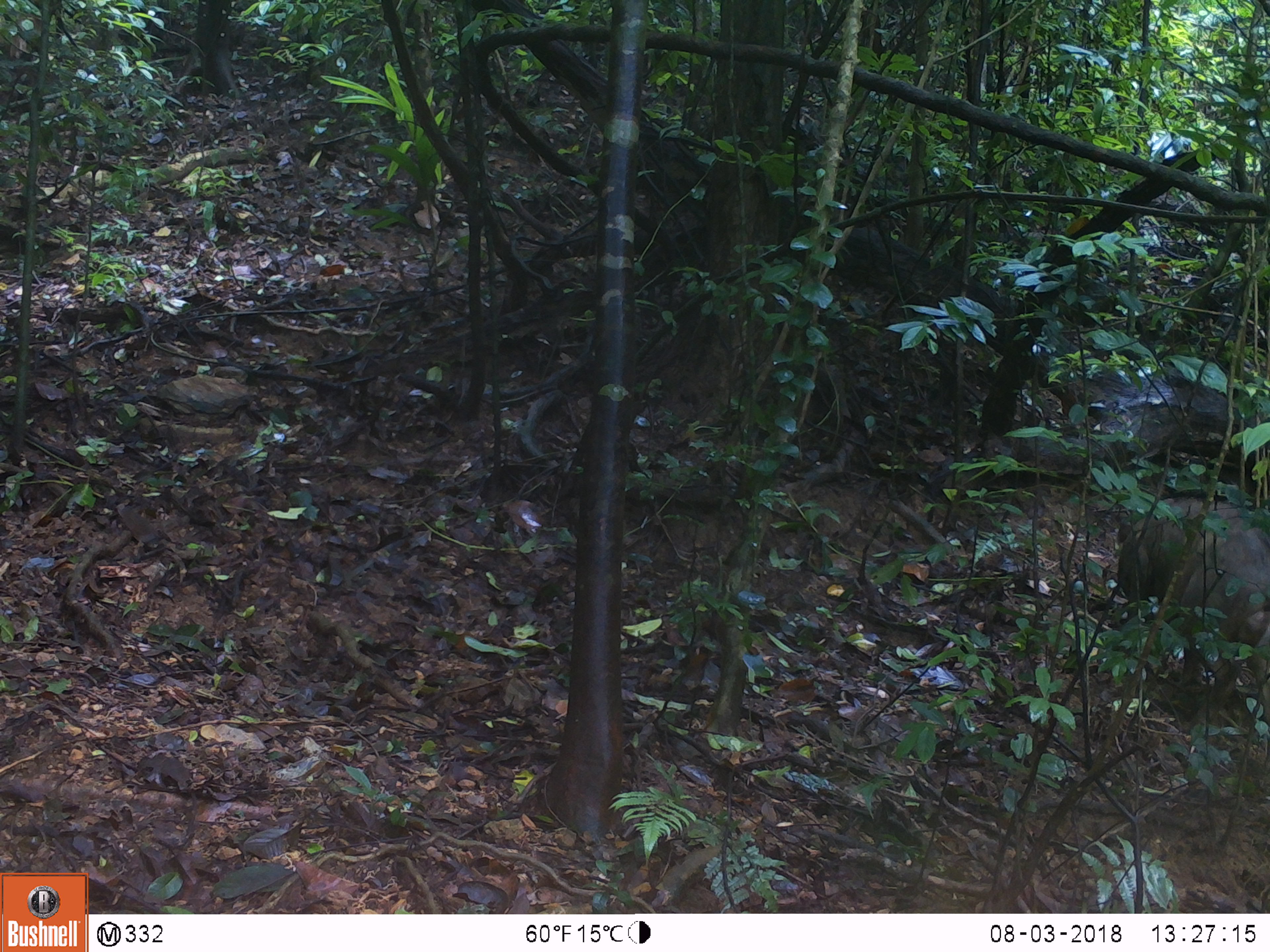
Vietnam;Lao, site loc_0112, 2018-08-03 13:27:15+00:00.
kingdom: Animalia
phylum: Chordata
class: Mammalia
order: Artiodactyla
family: Suidae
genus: Sus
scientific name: Sus scrofa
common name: eurasian wild pig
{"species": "eurasian wild pig (Sus scrofa)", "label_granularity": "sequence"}